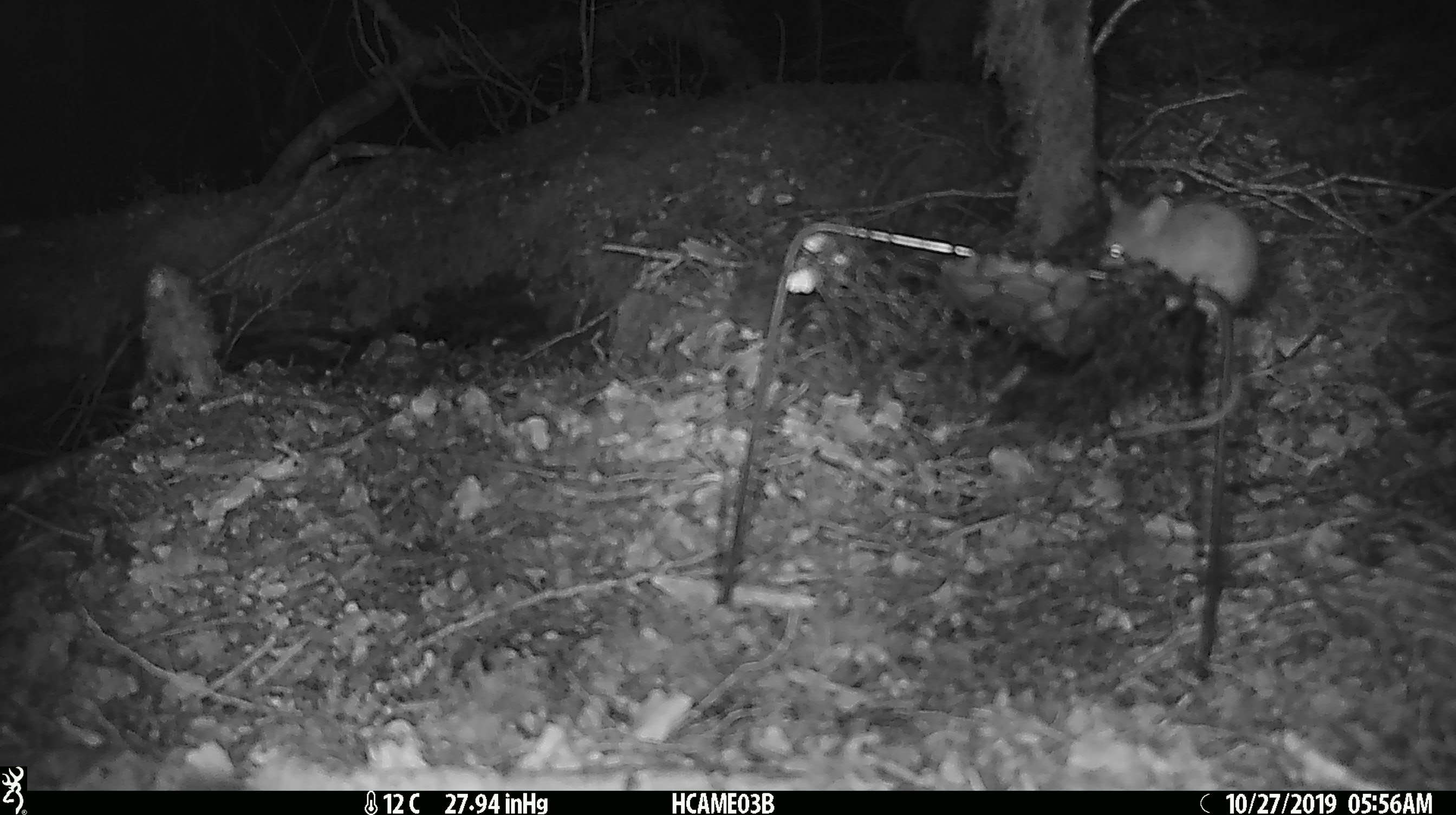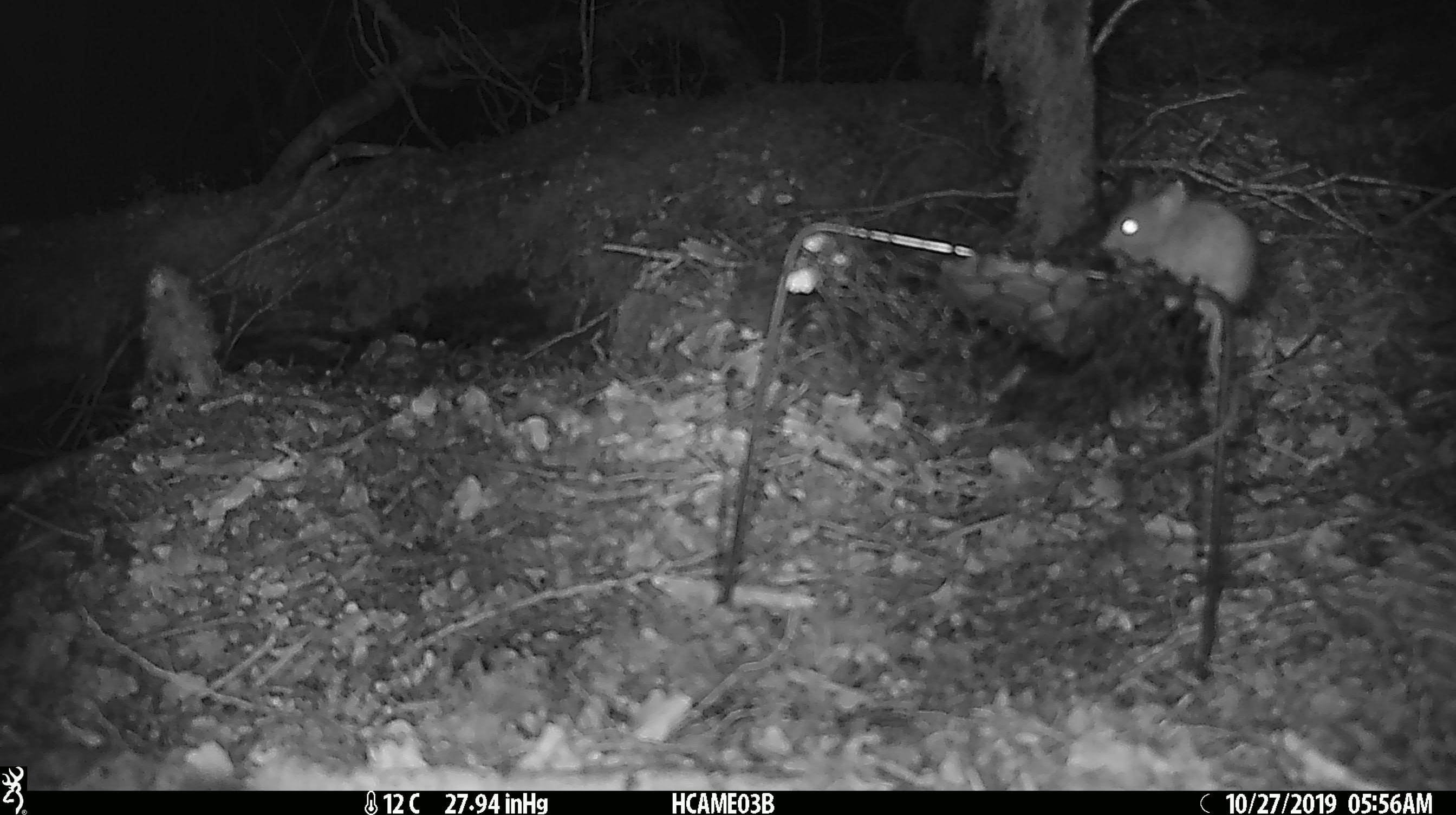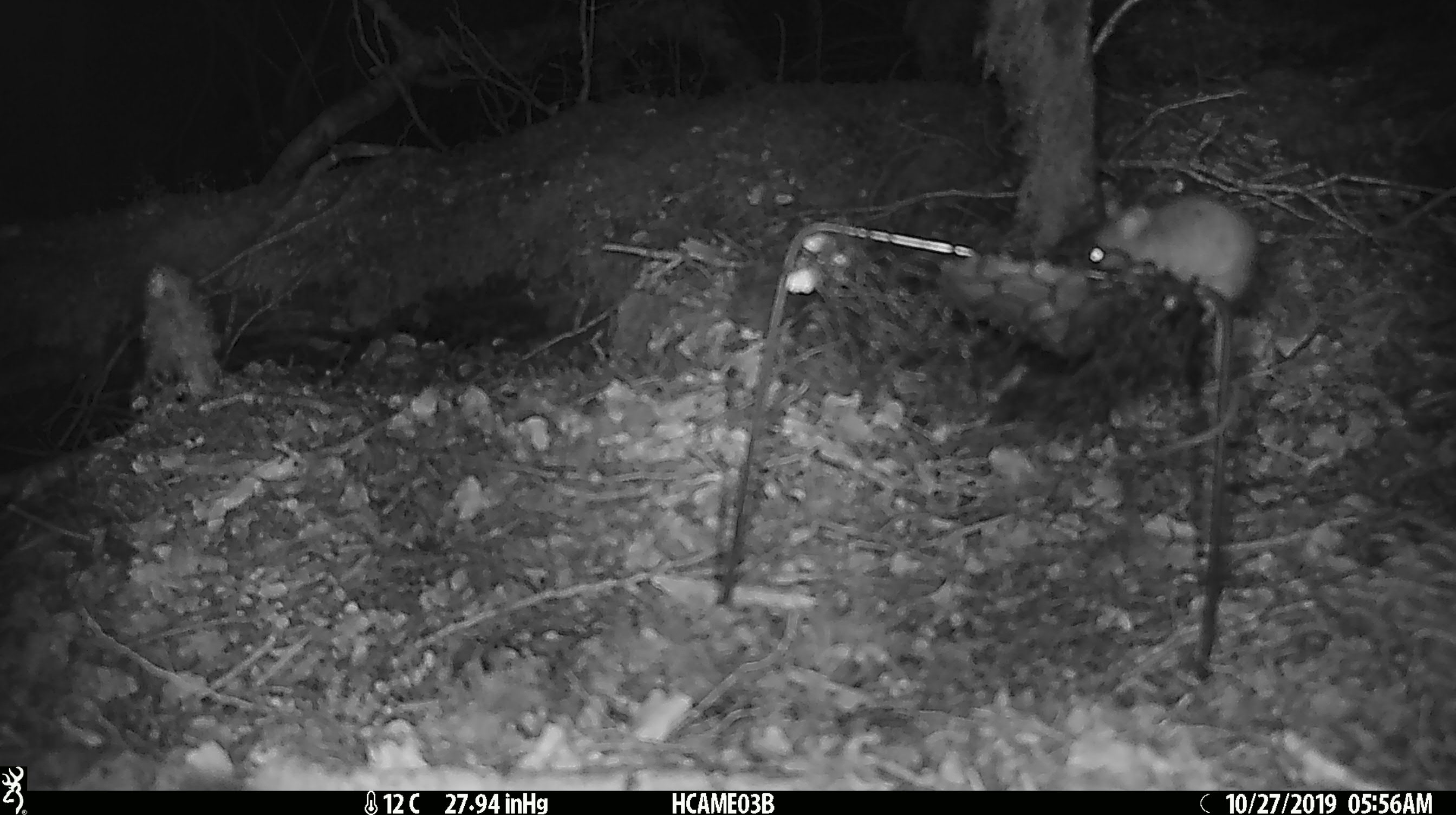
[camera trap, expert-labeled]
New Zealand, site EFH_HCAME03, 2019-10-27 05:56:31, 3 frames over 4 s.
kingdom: Animalia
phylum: Chordata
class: Mammalia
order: Rodentia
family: Muridae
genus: Mus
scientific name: Mus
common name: mouse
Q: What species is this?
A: Mouse (Mus).